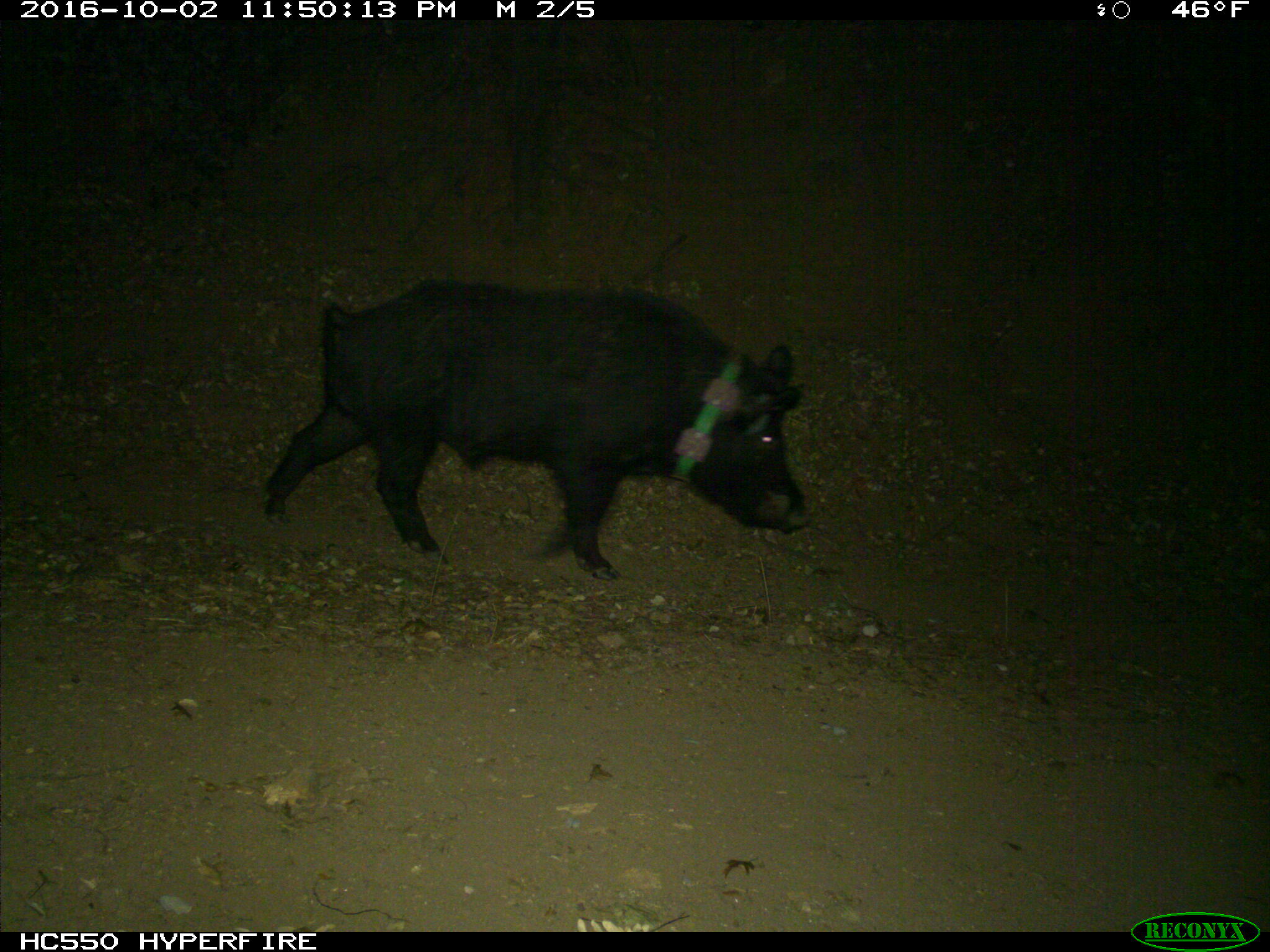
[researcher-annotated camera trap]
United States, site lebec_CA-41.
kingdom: Animalia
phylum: Chordata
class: Mammalia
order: Artiodactyla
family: Suidae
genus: Sus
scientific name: Sus scrofa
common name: wild boar